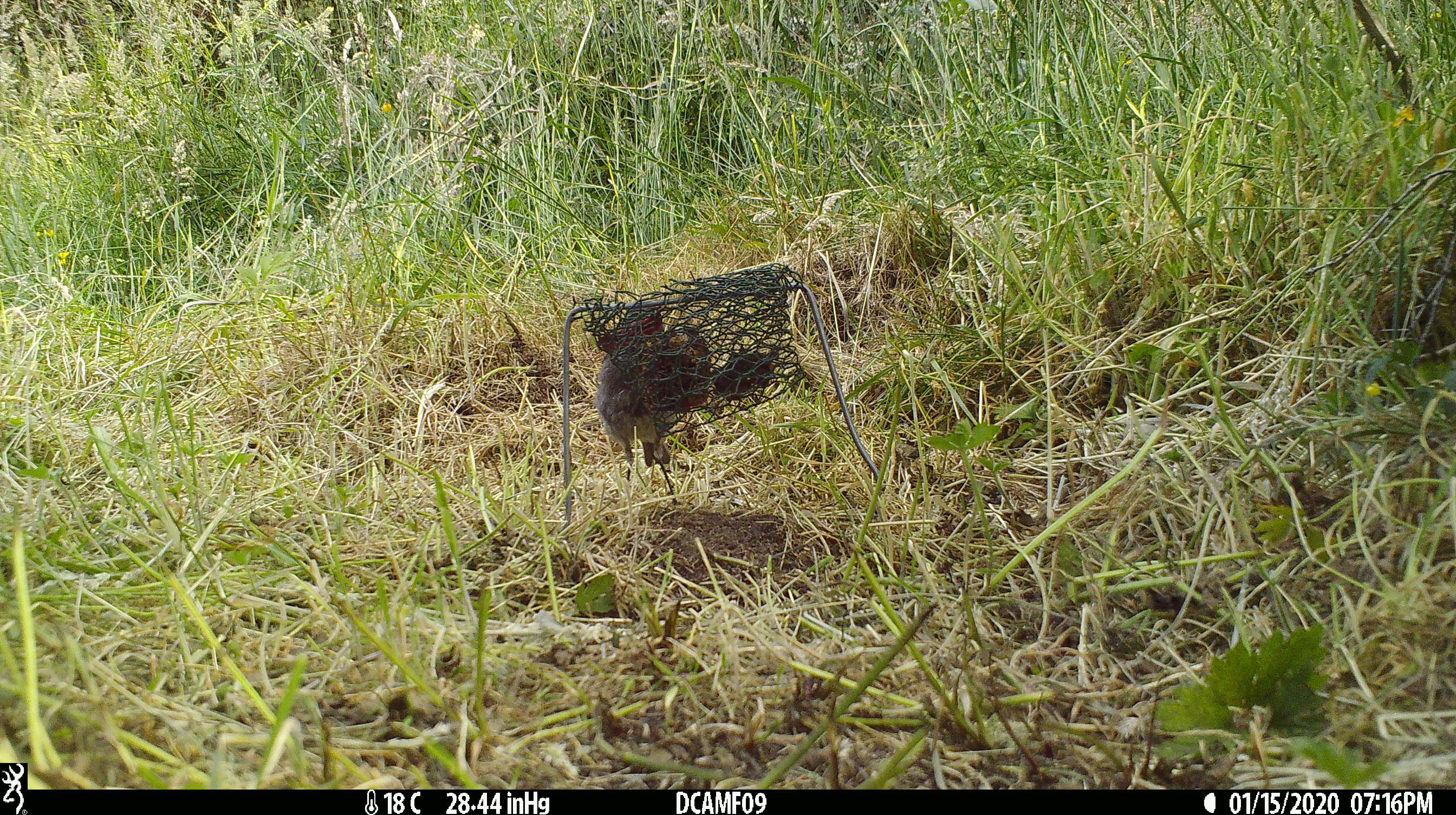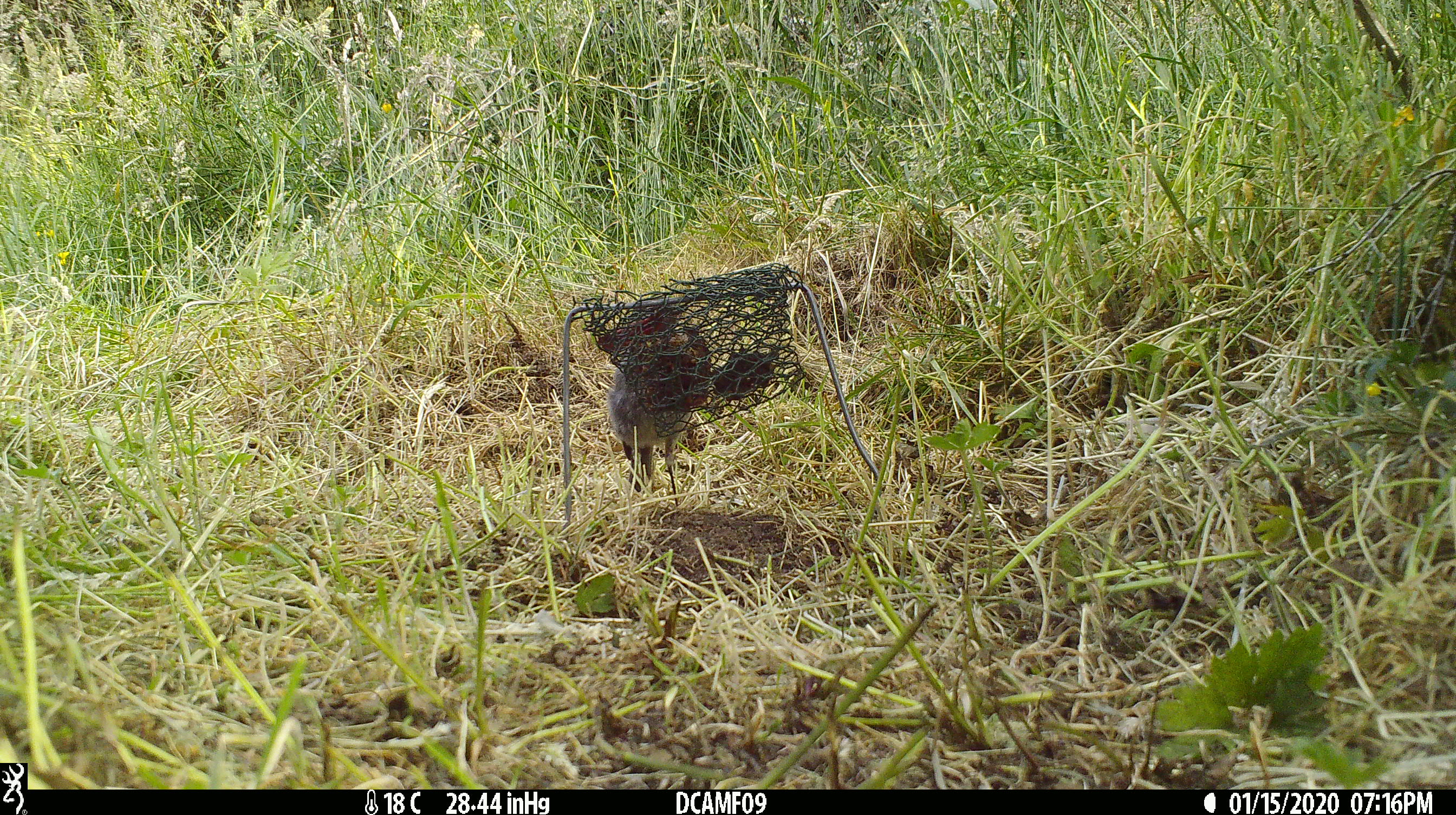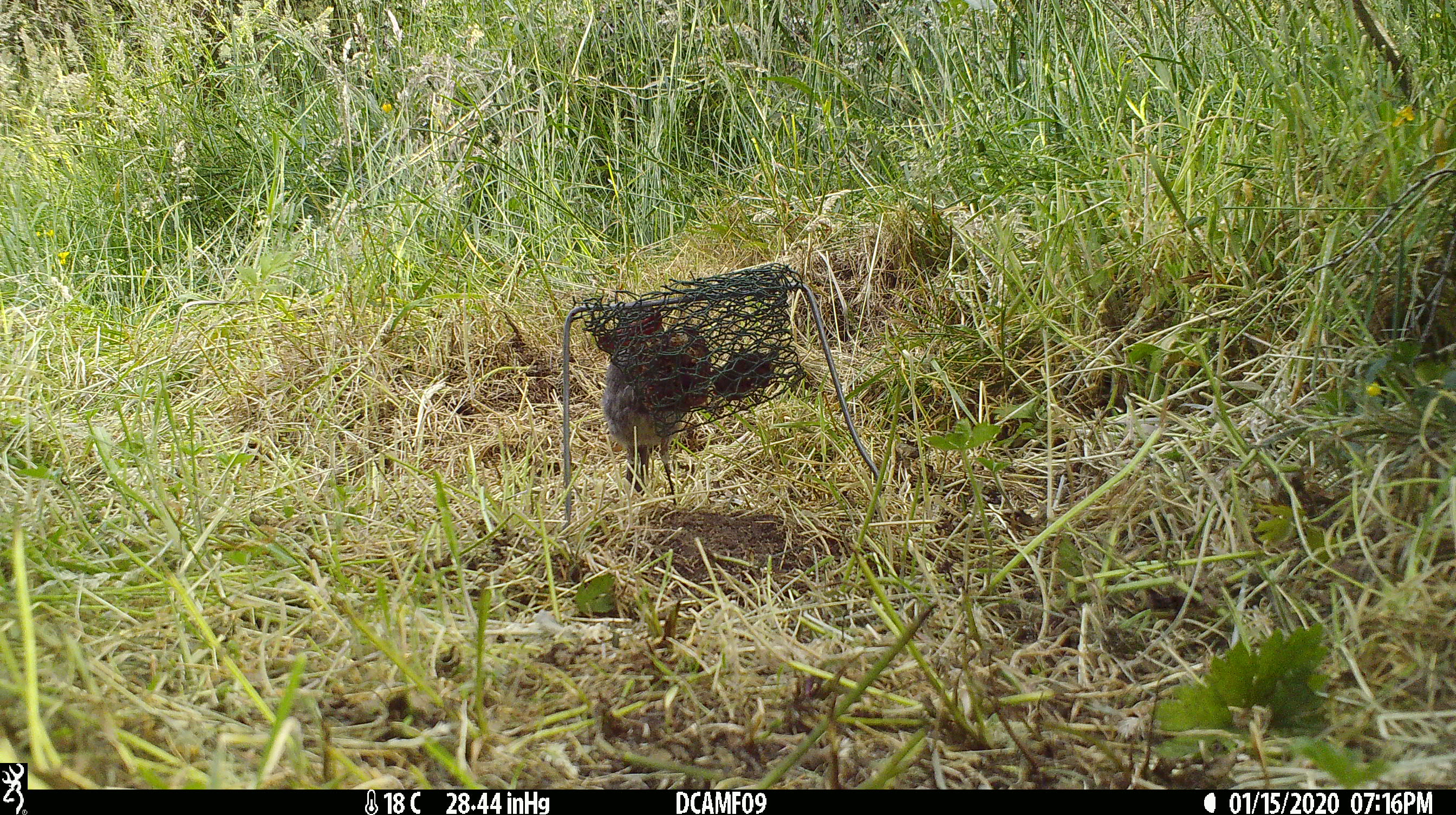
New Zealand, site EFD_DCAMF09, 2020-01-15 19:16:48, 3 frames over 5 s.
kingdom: Animalia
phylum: Chordata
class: Aves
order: Passeriformes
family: Petroicidae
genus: Petroica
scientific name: Petroica australis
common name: new zealand robin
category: robin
Robin (new zealand robin) (Petroica australis).